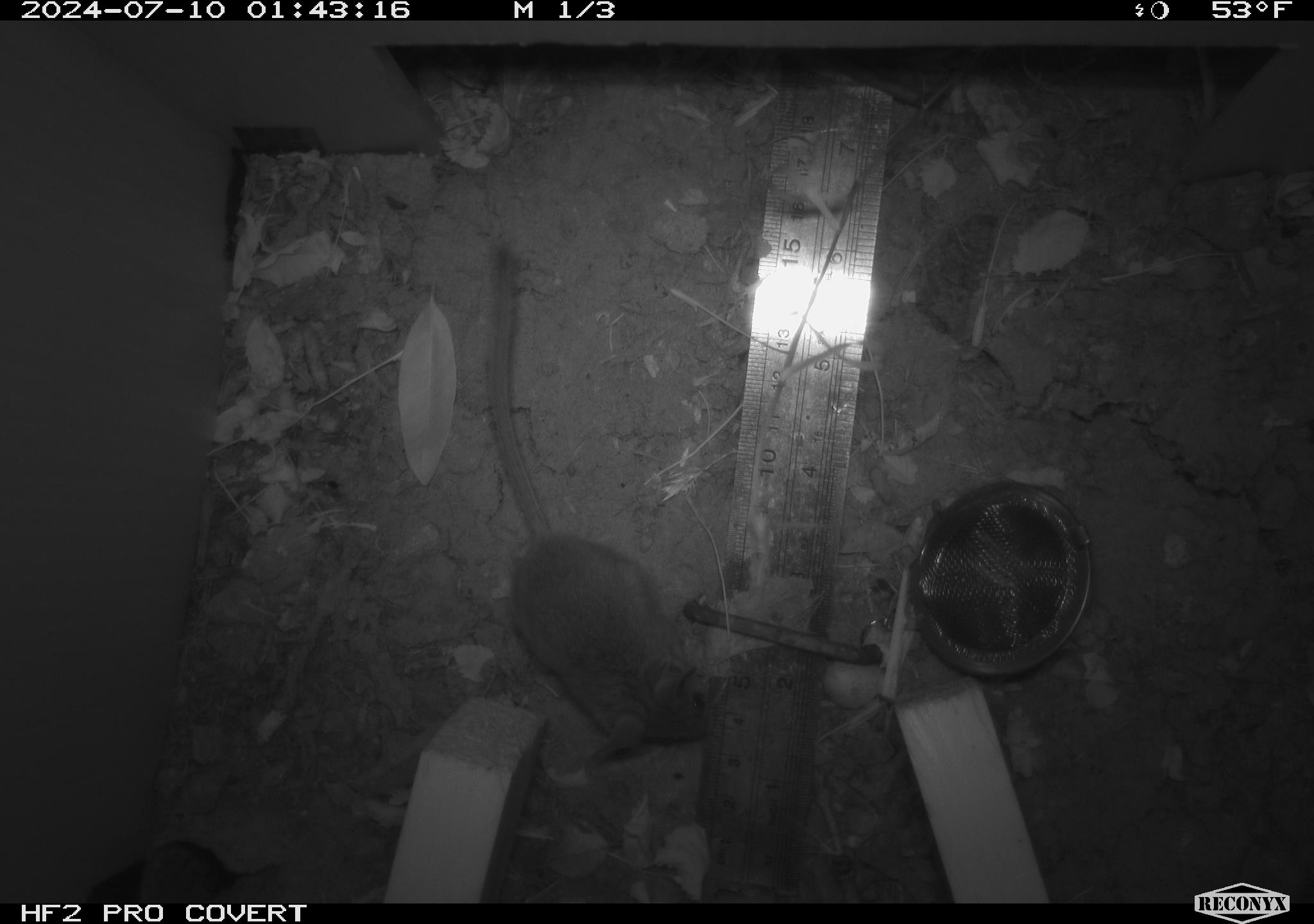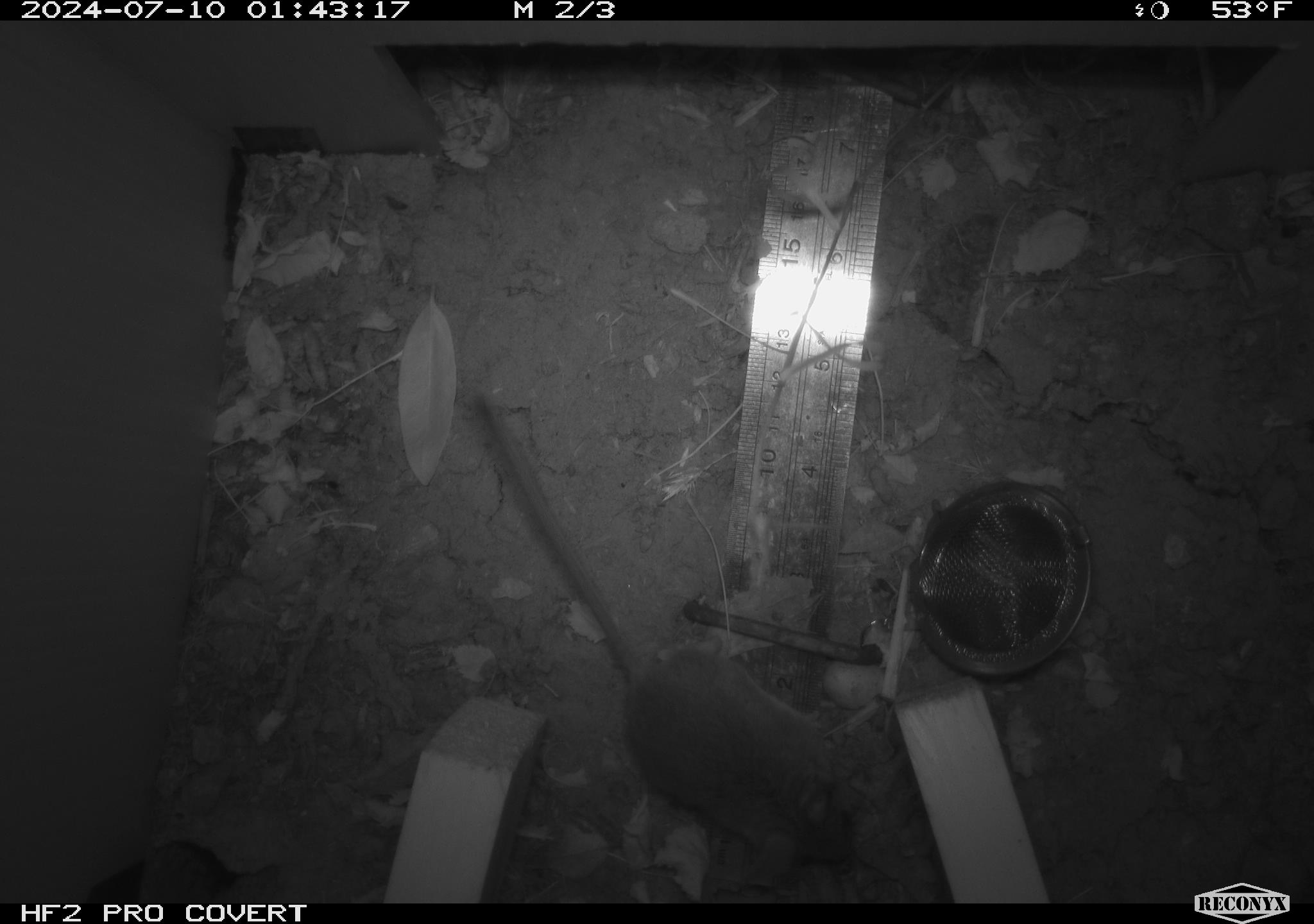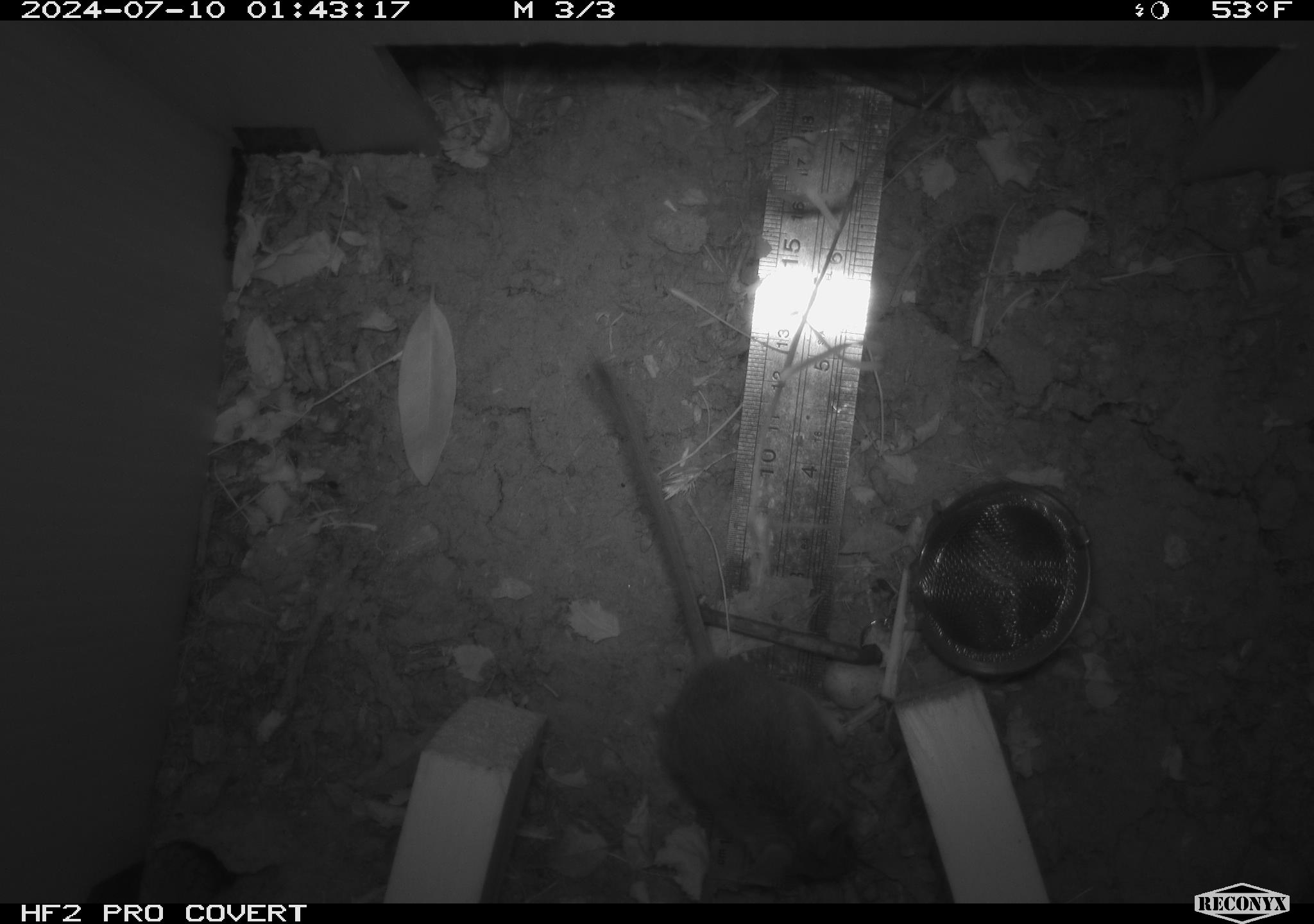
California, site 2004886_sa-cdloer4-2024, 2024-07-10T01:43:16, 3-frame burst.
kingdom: Animalia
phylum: Chordata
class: Mammalia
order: Rodentia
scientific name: Rodentia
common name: rodent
Rodent (Rodentia).